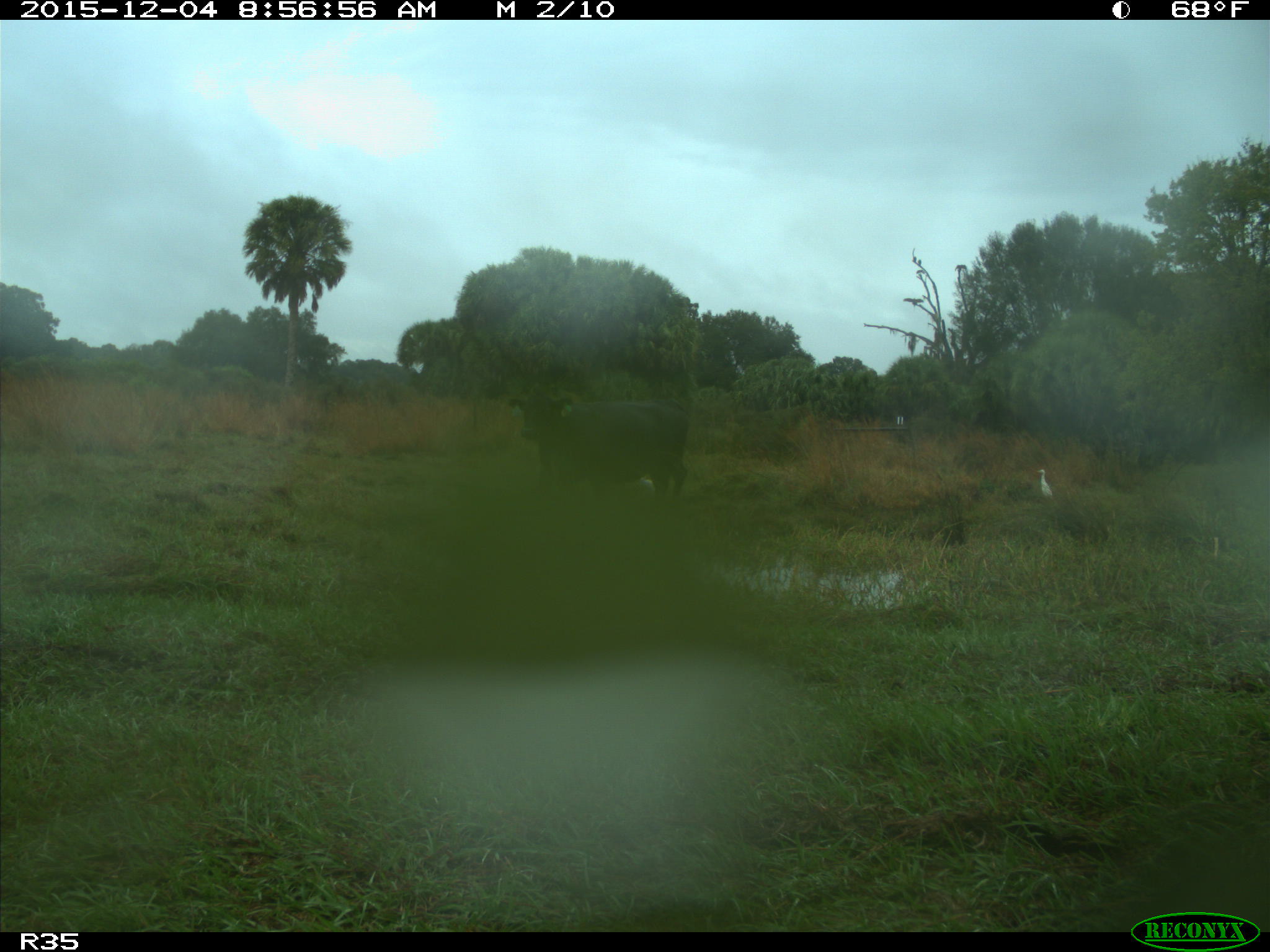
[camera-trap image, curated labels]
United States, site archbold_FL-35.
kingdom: Animalia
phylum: Chordata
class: Mammalia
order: Artiodactyla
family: Bovidae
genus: Bos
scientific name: Bos taurus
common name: domestic cow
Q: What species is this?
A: Bos taurus (domestic cow).